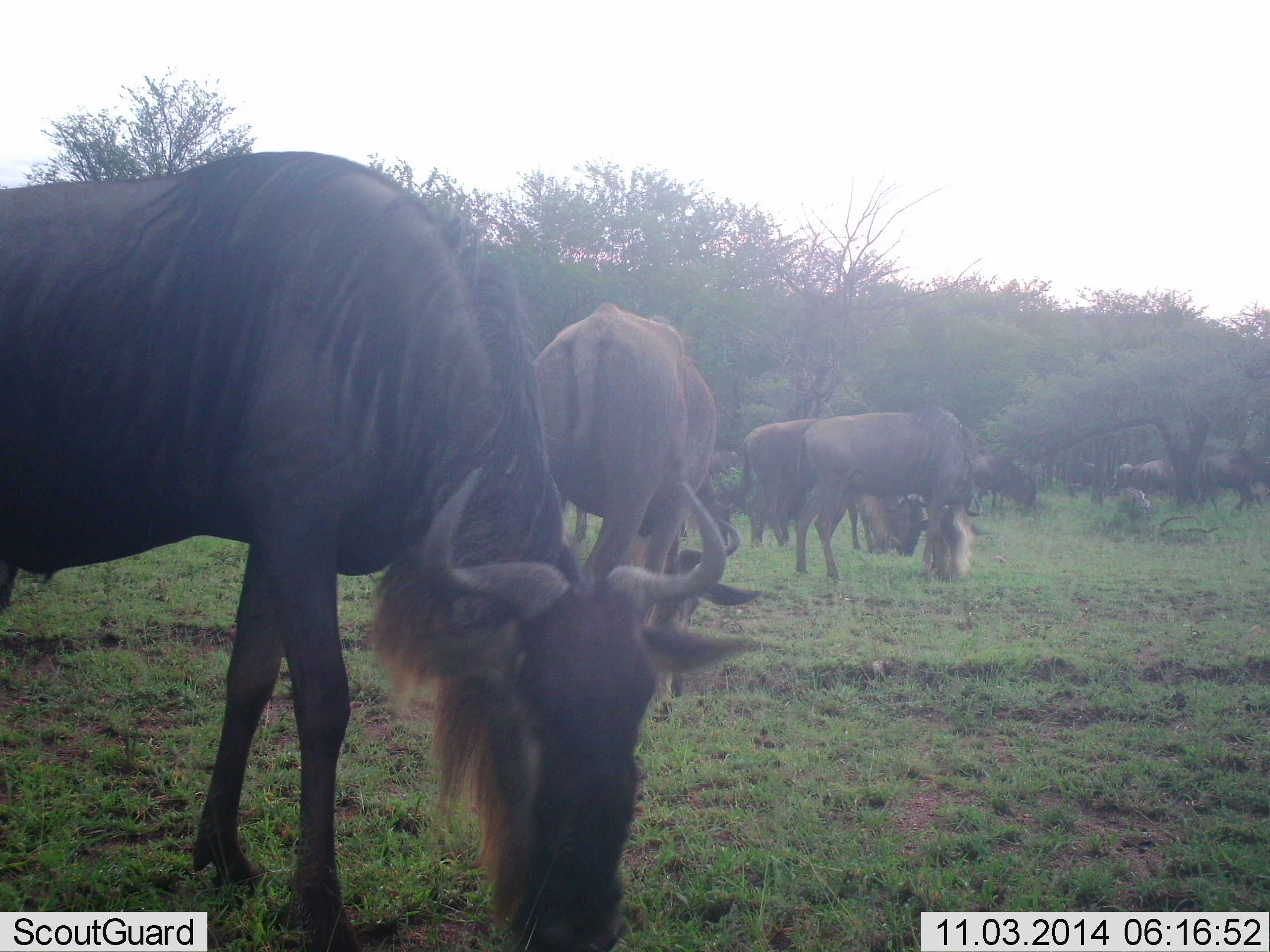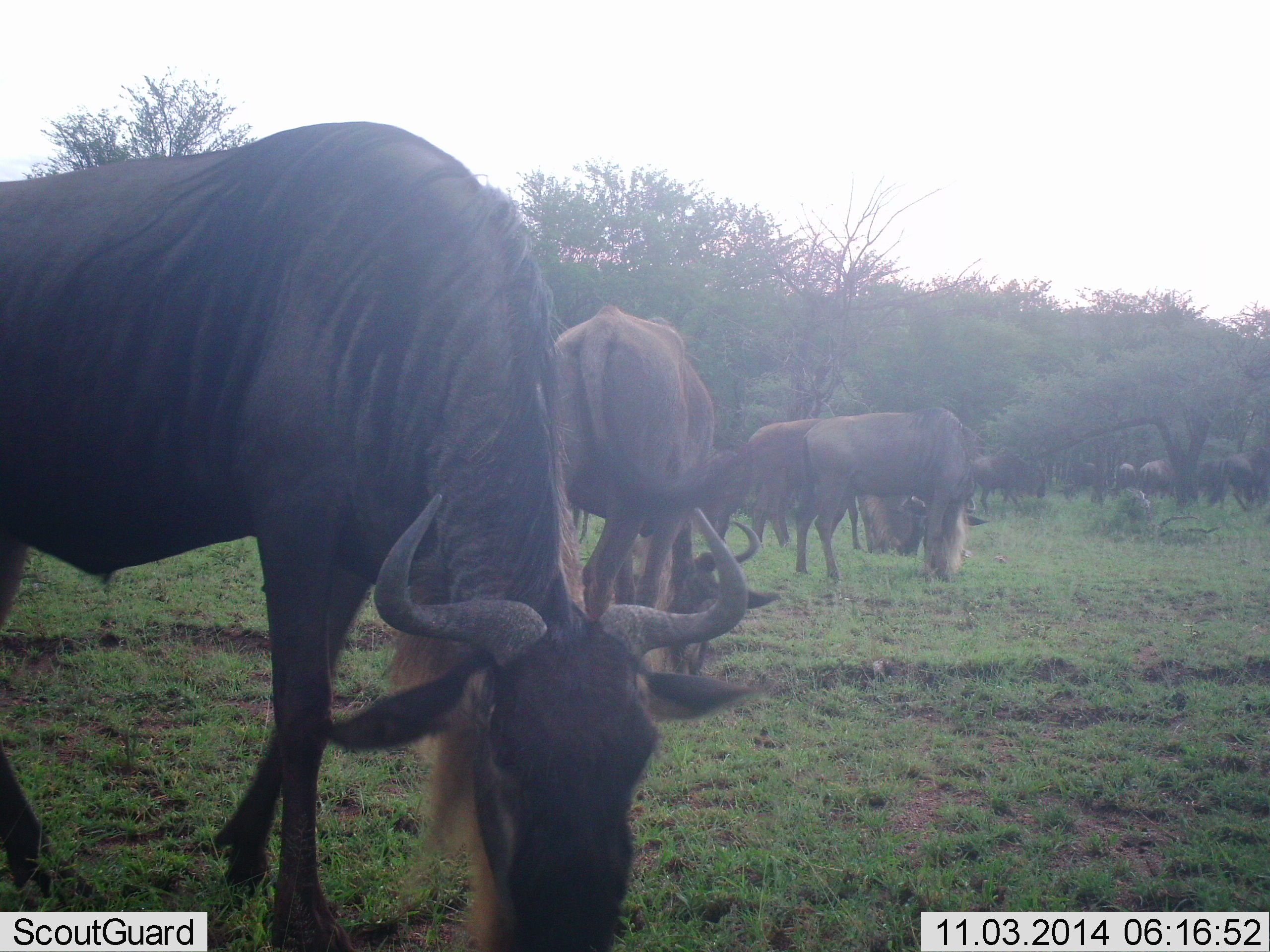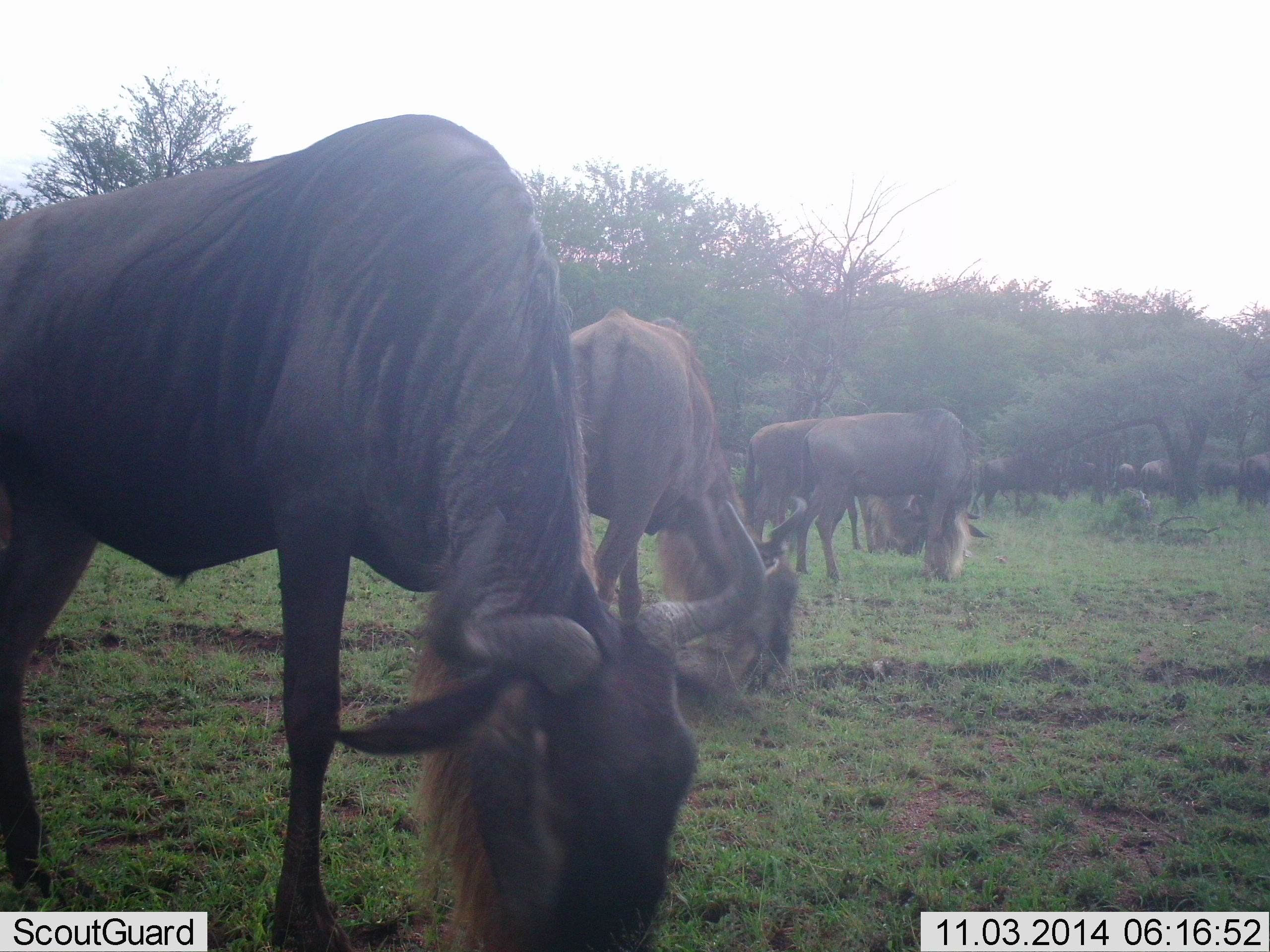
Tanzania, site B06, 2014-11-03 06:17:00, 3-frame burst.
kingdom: Animalia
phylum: Chordata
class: Mammalia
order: Artiodactyla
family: Bovidae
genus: Connochaetes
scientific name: Connochaetes taurinus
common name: blue wildebeest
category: wildebeest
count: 11-50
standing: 20%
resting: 20%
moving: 30%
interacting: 0%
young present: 0%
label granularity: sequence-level